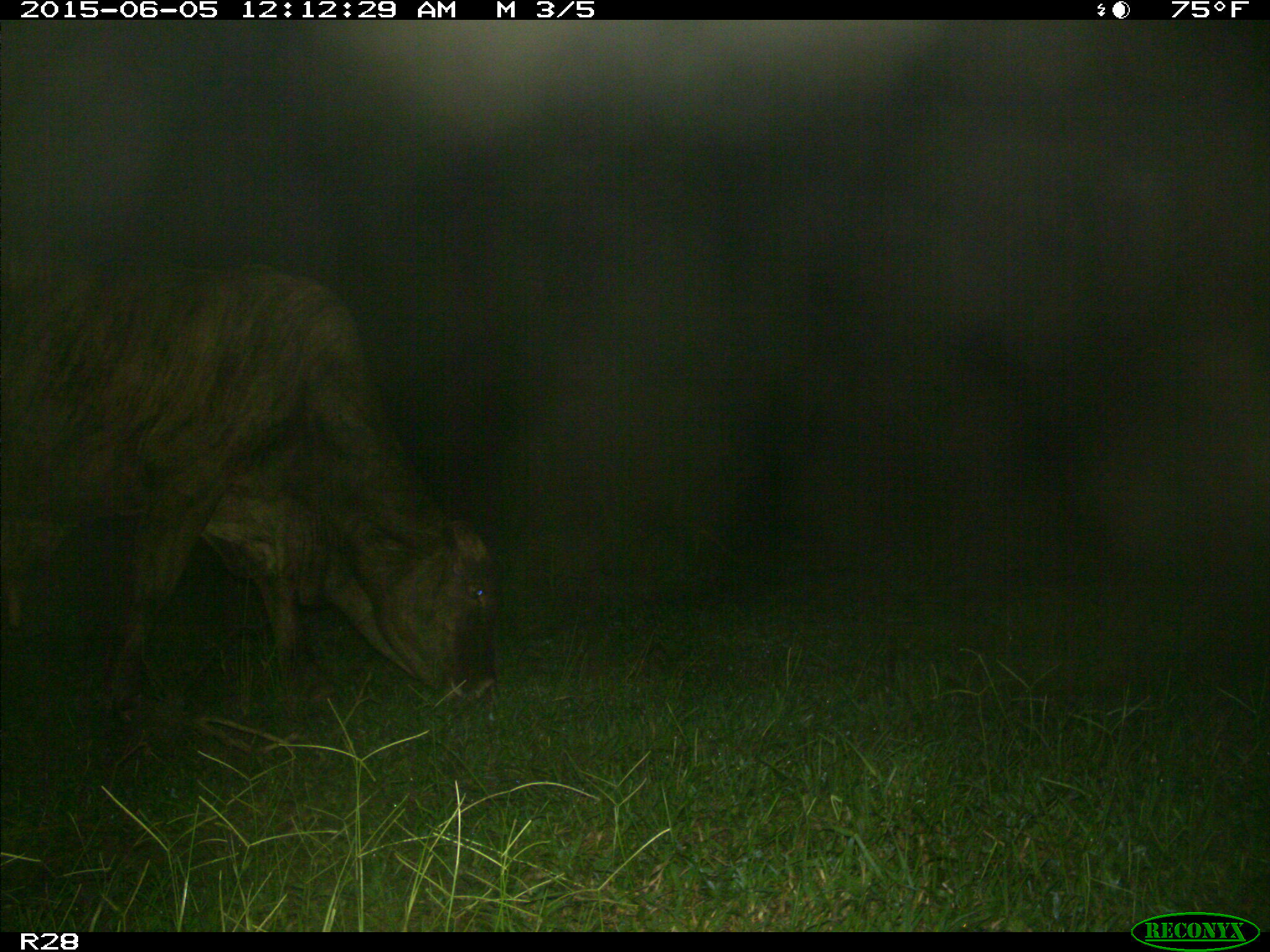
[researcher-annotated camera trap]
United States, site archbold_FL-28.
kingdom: Animalia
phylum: Chordata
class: Mammalia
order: Artiodactyla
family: Bovidae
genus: Bos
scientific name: Bos taurus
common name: domestic cow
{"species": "Bos taurus (domestic cow)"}